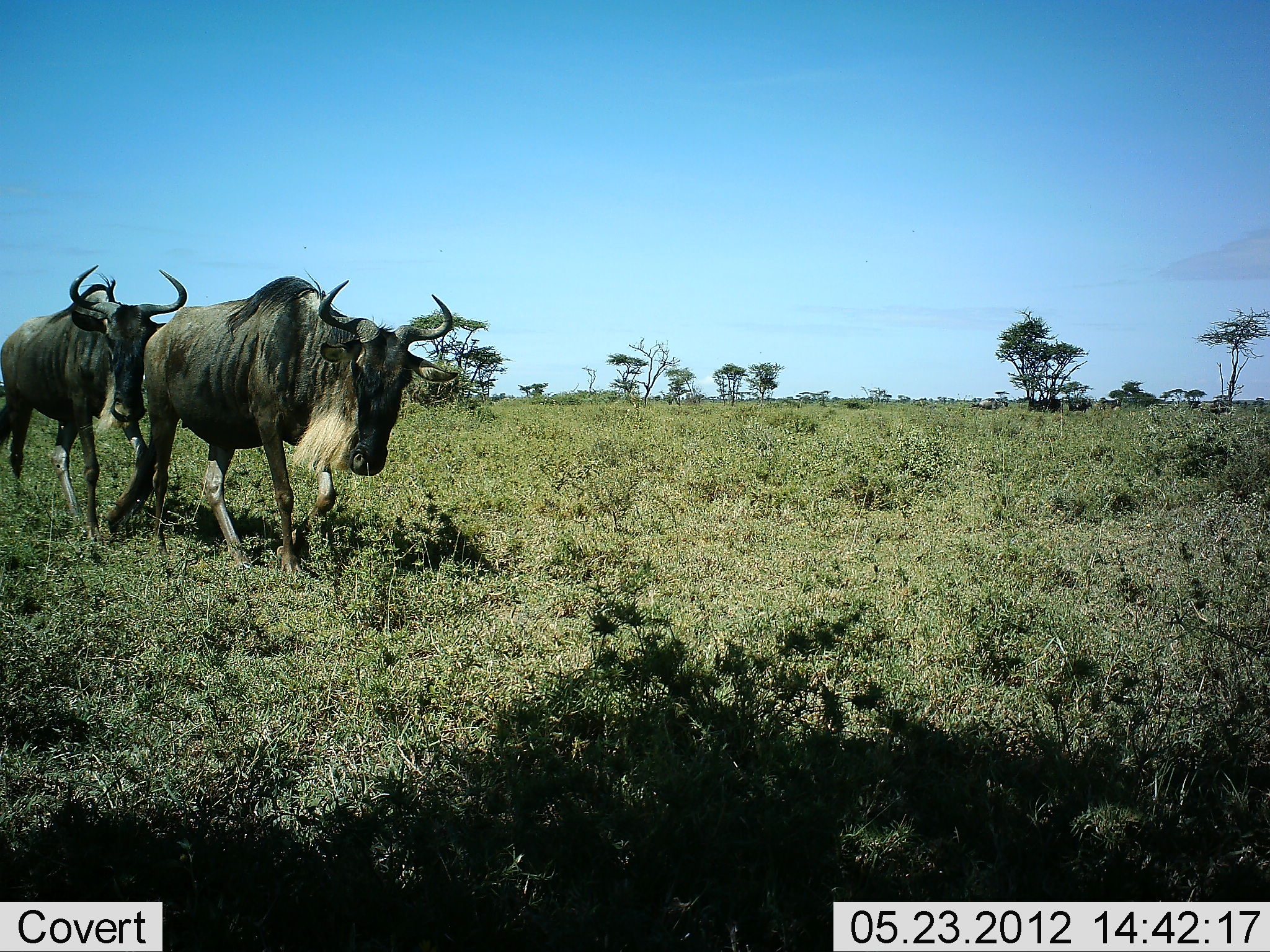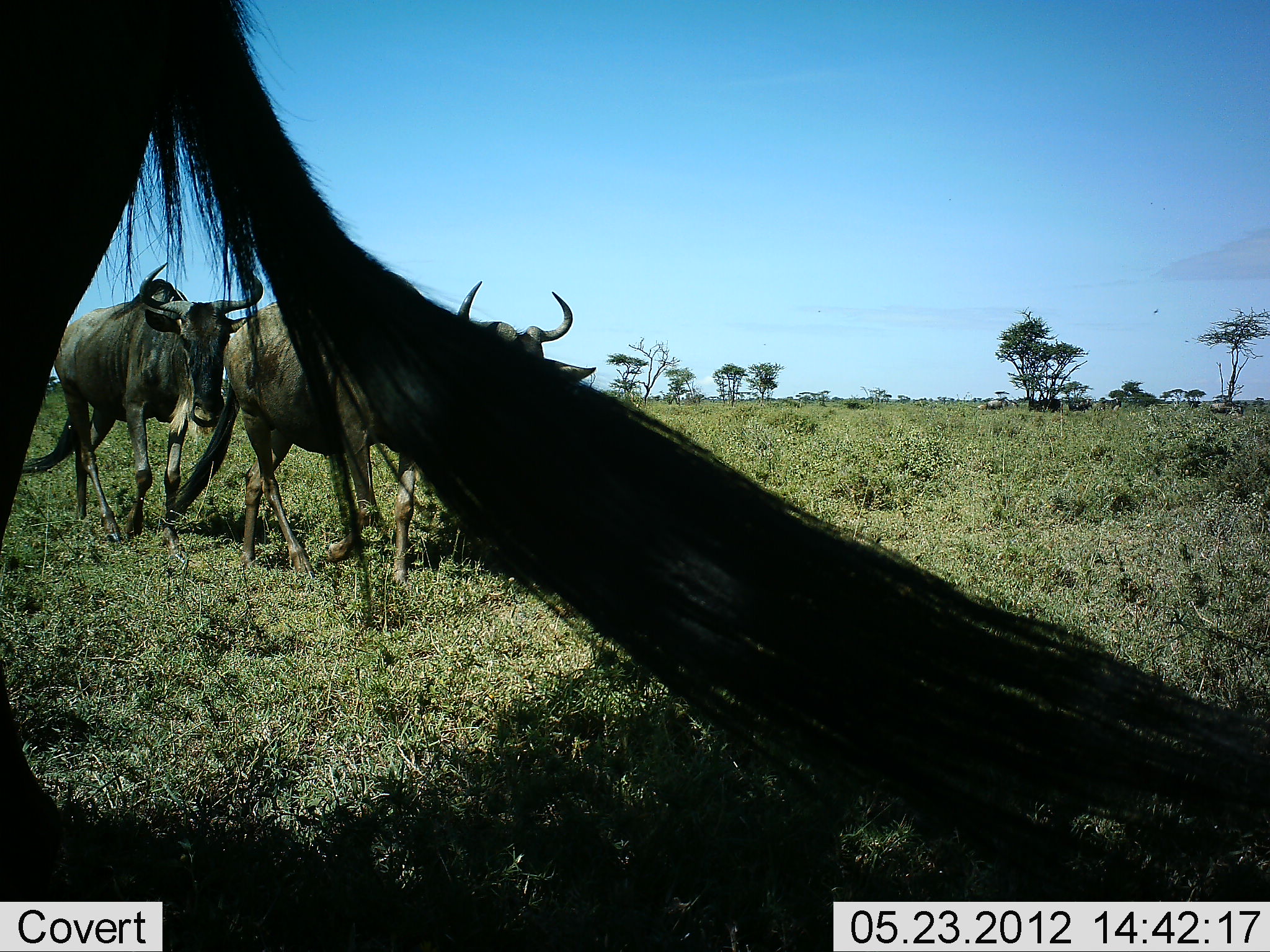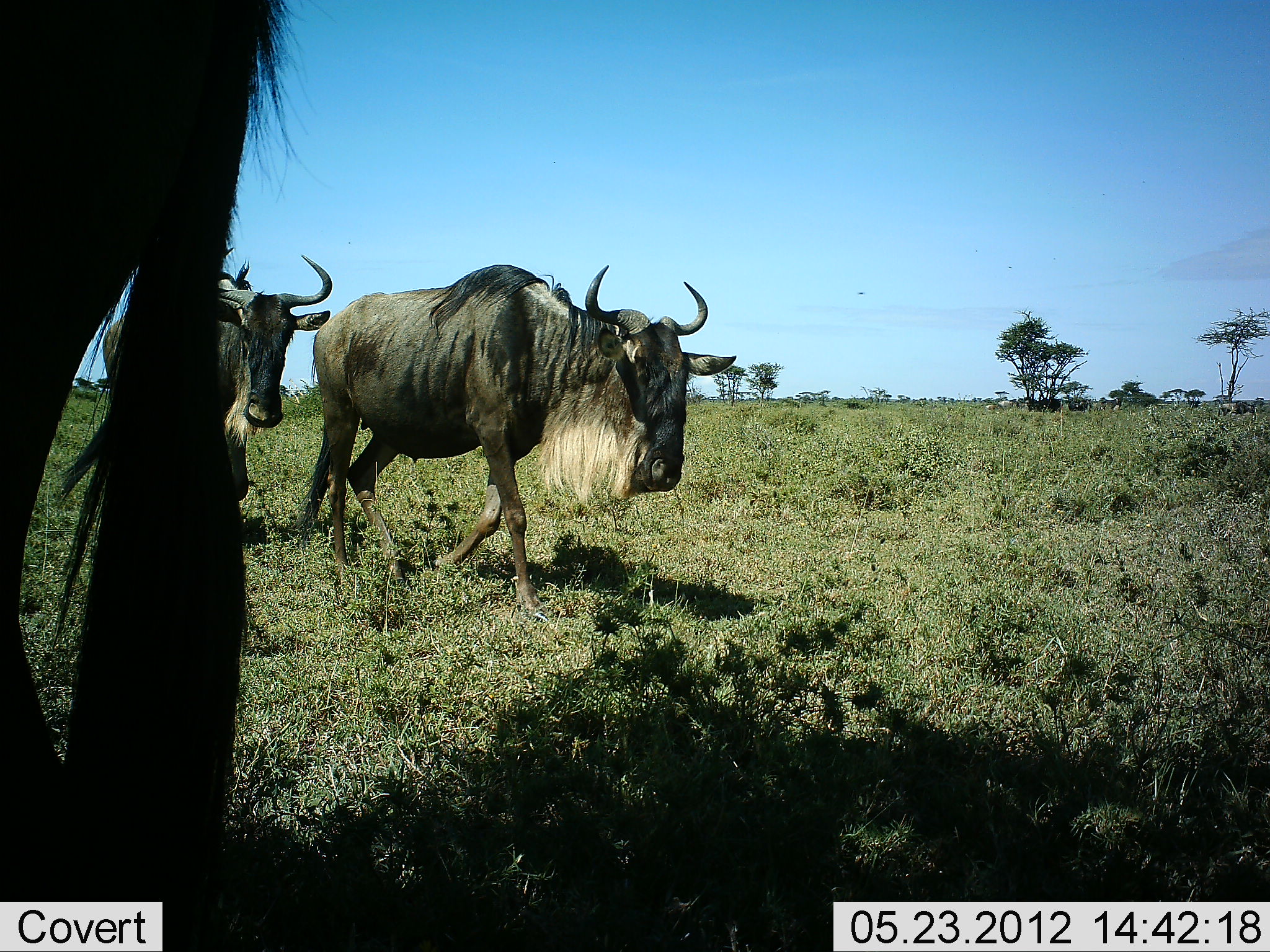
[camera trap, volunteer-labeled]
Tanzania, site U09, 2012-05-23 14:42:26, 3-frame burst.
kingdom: Animalia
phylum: Chordata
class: Mammalia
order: Artiodactyla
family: Bovidae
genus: Connochaetes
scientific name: Connochaetes taurinus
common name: blue wildebeest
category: wildebeest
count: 4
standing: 50%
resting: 0%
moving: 90%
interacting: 0%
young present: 0%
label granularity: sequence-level